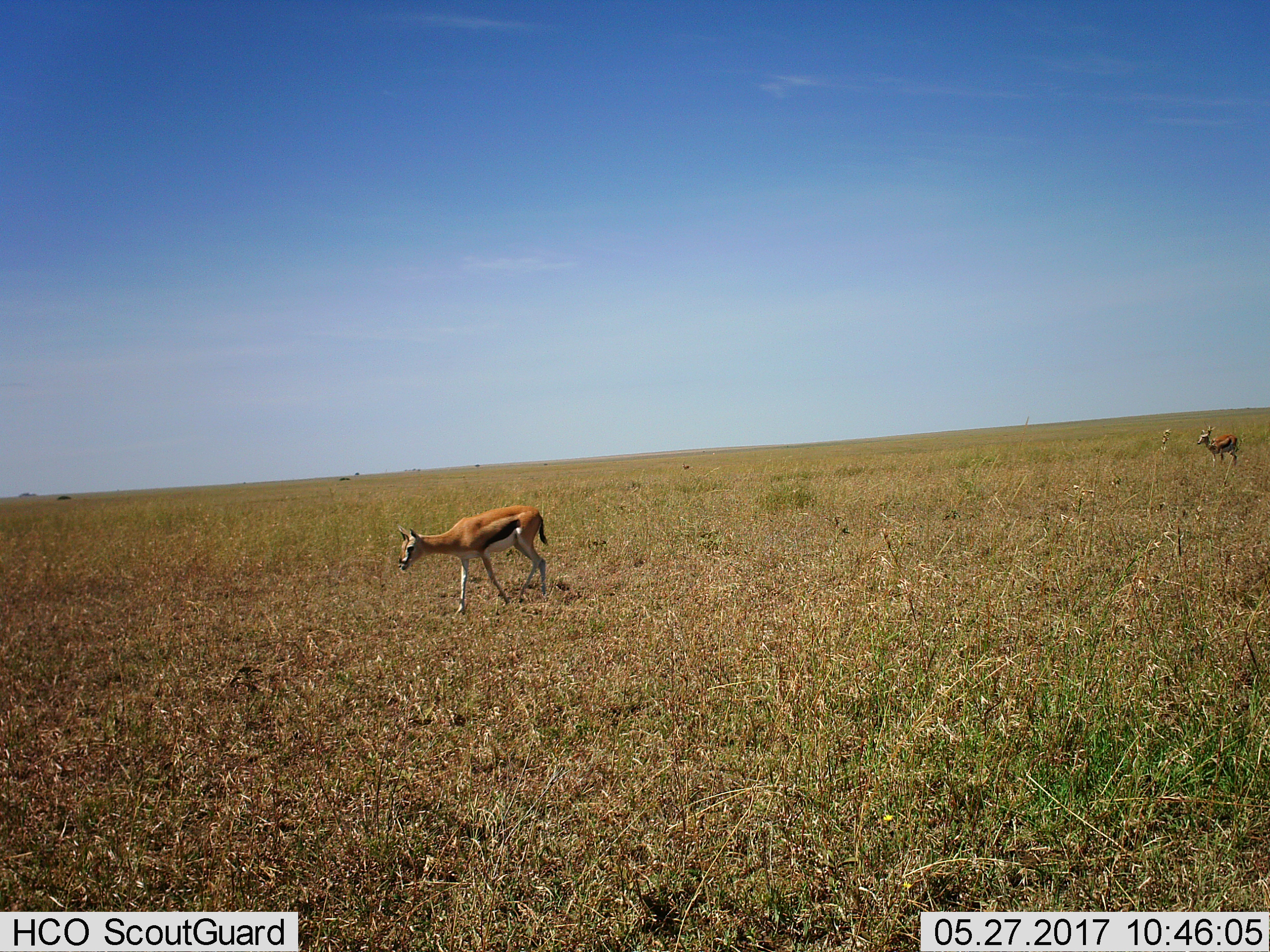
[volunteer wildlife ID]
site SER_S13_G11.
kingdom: Animalia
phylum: Chordata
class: Mammalia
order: Artiodactyla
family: Bovidae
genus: Eudorcas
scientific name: Eudorcas thomsonii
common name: thomson's gazelle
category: gazellethomsons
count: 2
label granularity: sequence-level